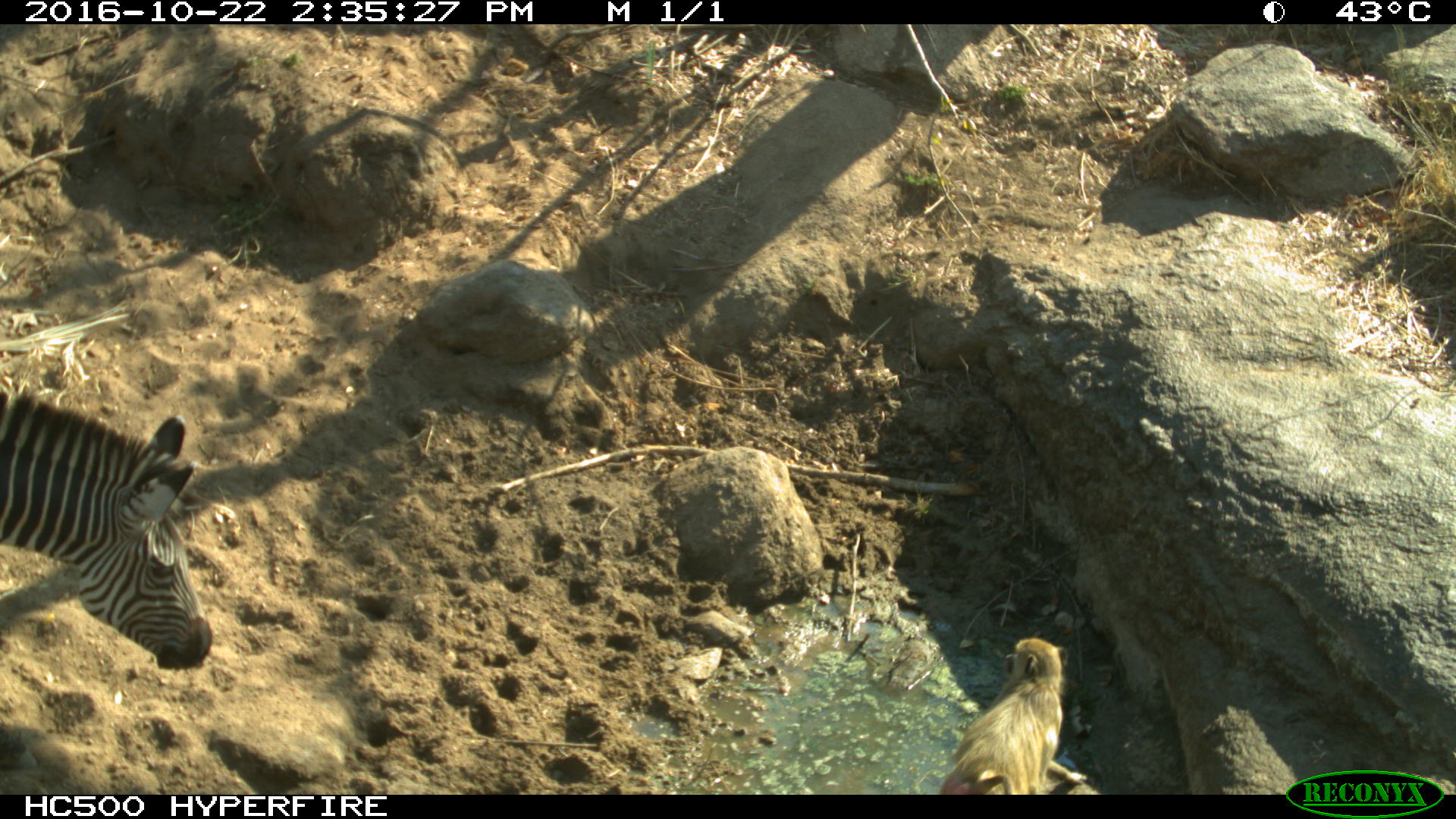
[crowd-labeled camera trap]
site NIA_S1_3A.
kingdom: Animalia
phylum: Chordata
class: Mammalia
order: Primates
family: Cercopithecidae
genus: Papio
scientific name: Papio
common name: baboon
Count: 1.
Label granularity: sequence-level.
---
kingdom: Animalia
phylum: Chordata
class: Mammalia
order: Perissodactyla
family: Equidae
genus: Equus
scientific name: Equus quagga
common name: plains zebra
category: zebraplains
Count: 1.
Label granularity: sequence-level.